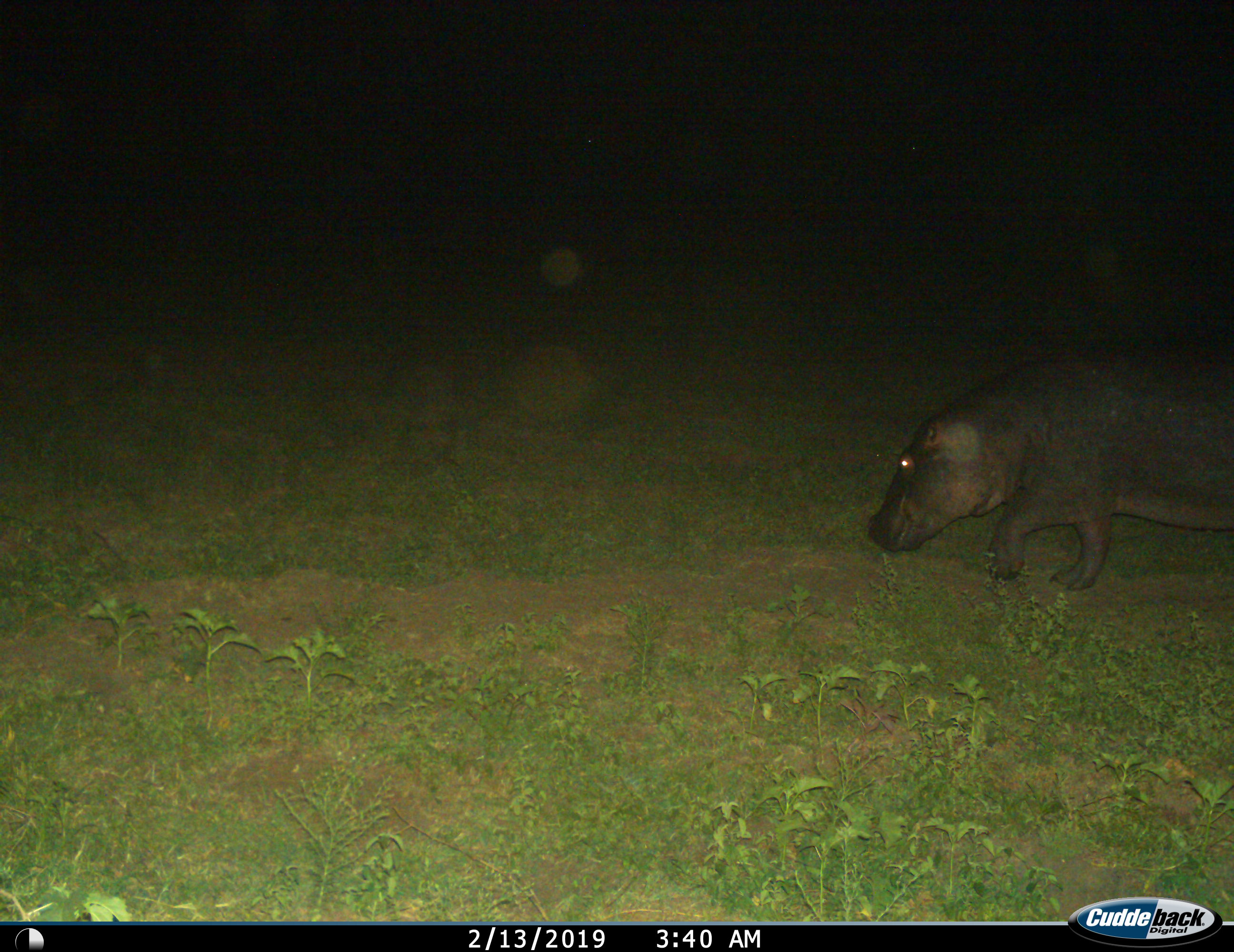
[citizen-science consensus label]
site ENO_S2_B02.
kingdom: Animalia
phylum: Chordata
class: Mammalia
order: Artiodactyla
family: Hippopotamidae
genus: Hippopotamus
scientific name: Hippopotamus amphibius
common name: hippopotamus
Hippopotamus (Hippopotamus amphibius), count 1. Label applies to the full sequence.